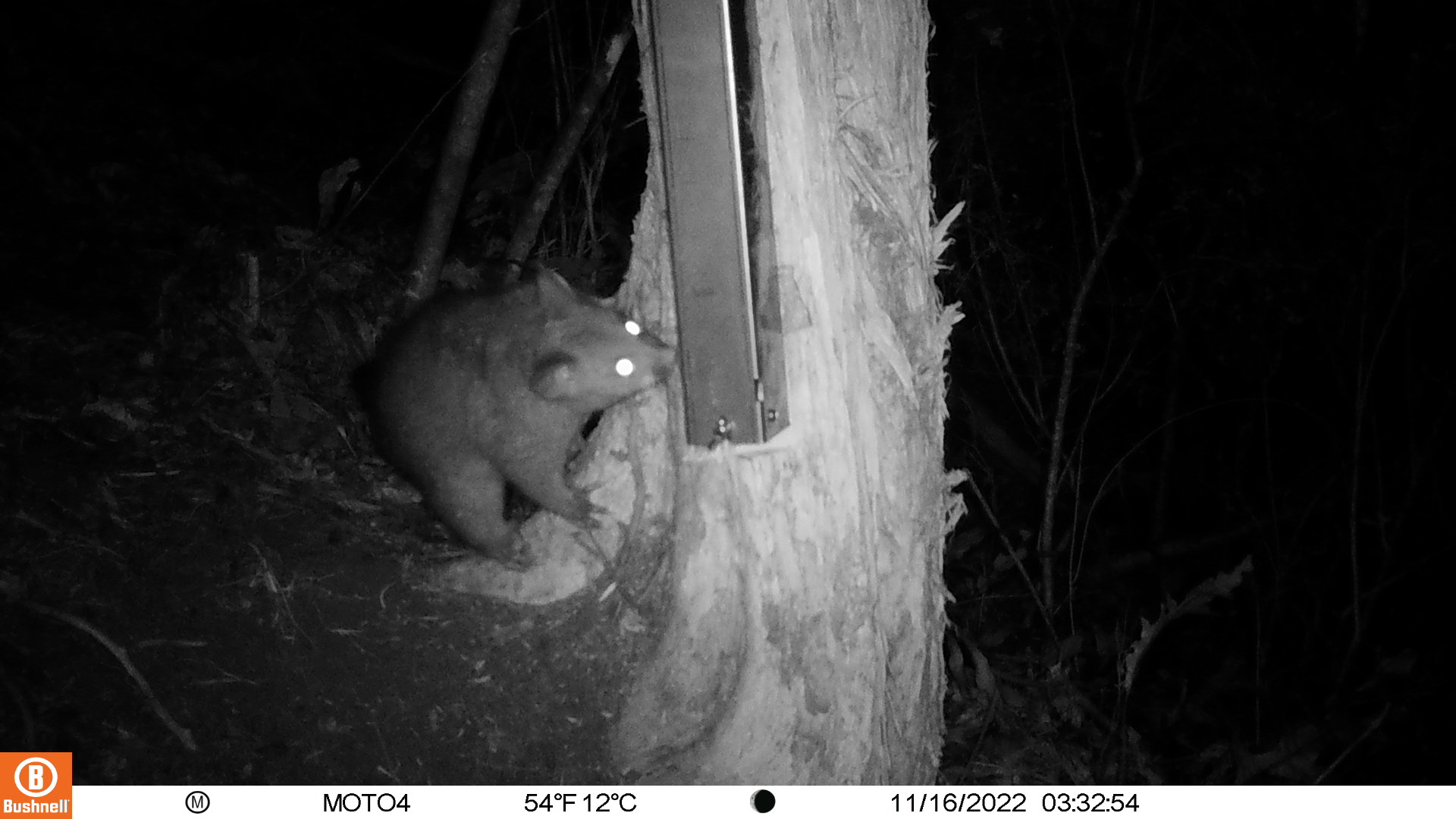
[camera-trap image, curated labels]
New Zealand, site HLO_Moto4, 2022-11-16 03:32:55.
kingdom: Animalia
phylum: Chordata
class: Mammalia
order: Diprotodontia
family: Phalangeridae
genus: Trichosurus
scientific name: Trichosurus vulpecula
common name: common brushtail possum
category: possum